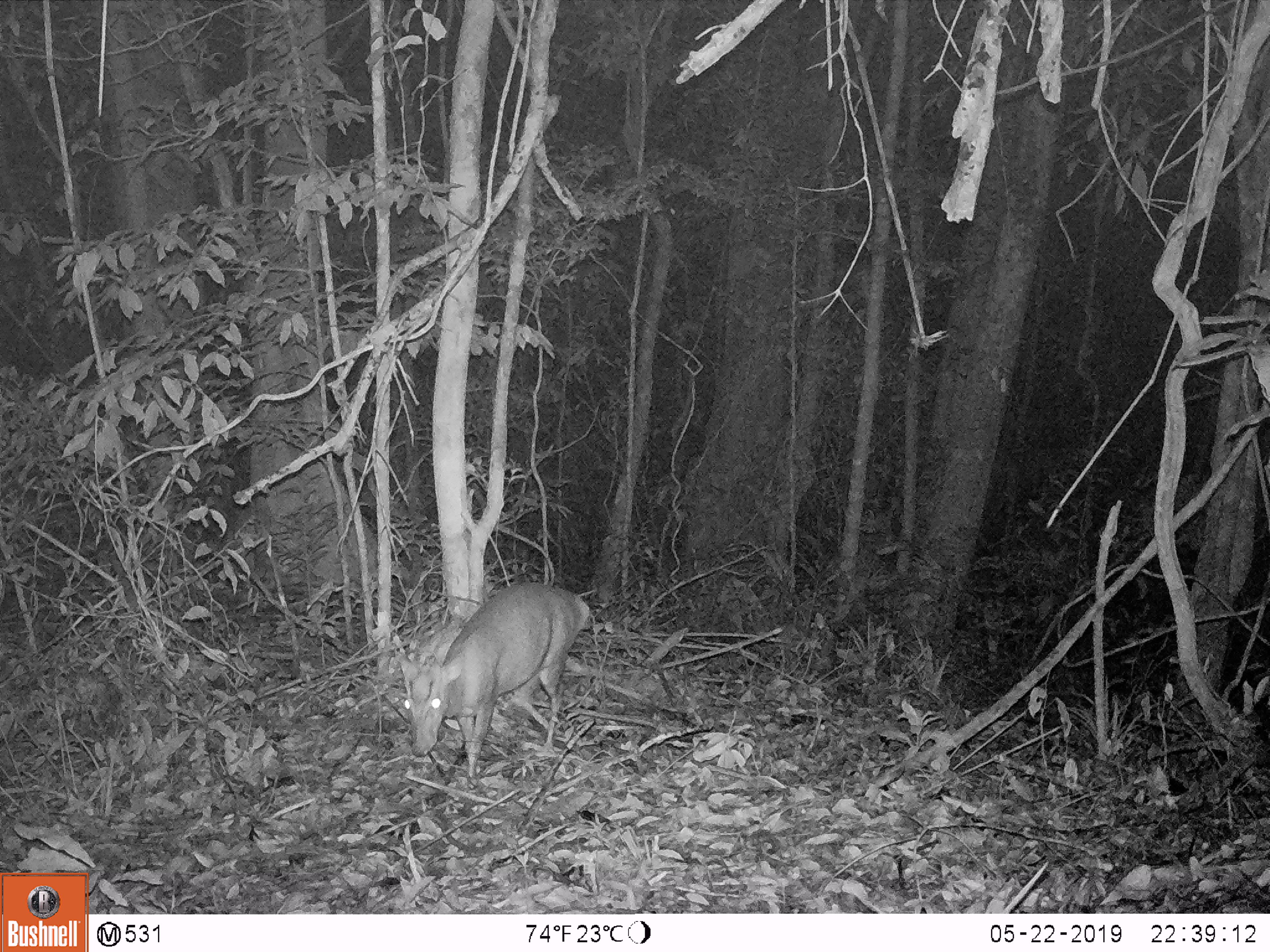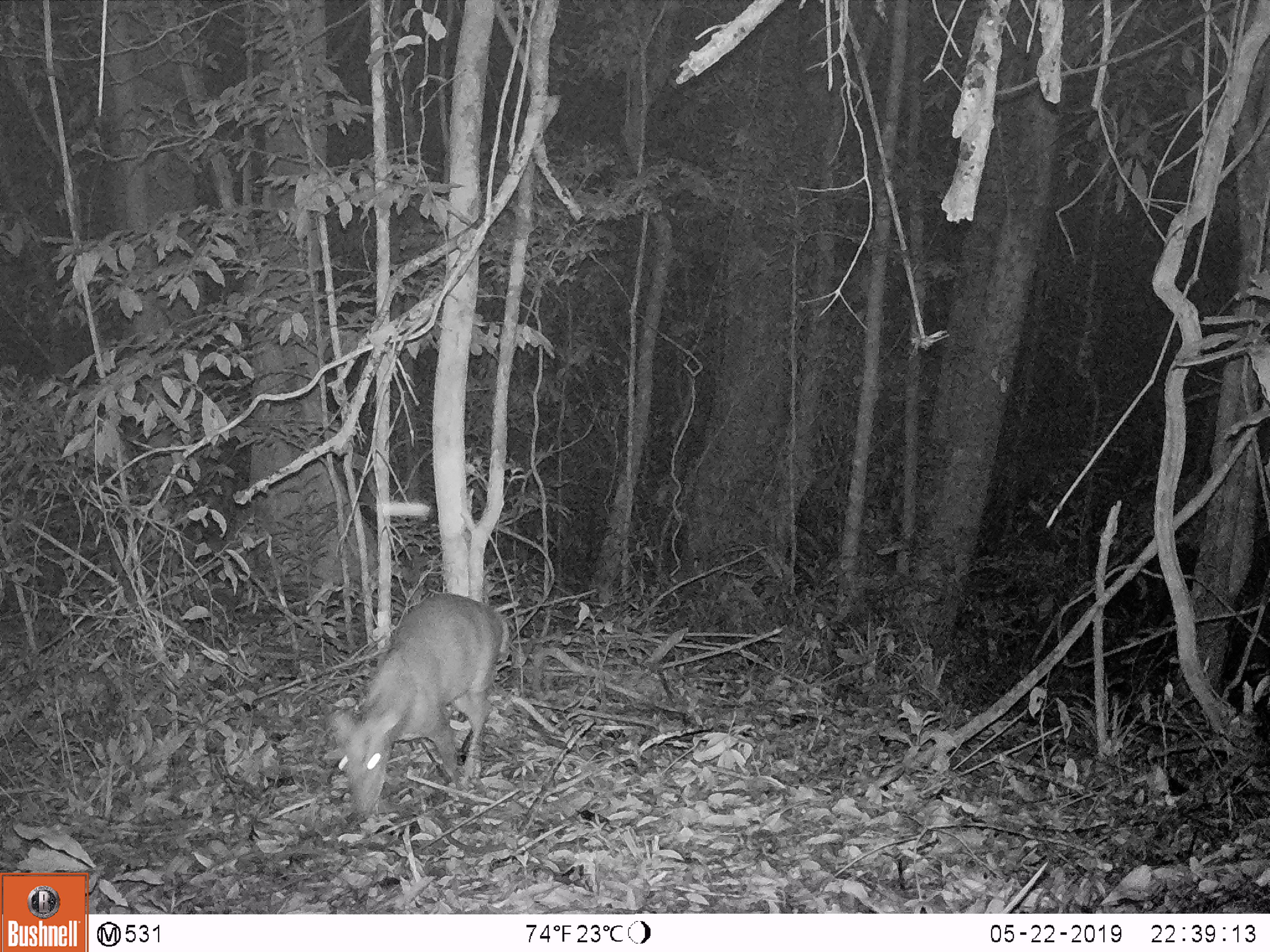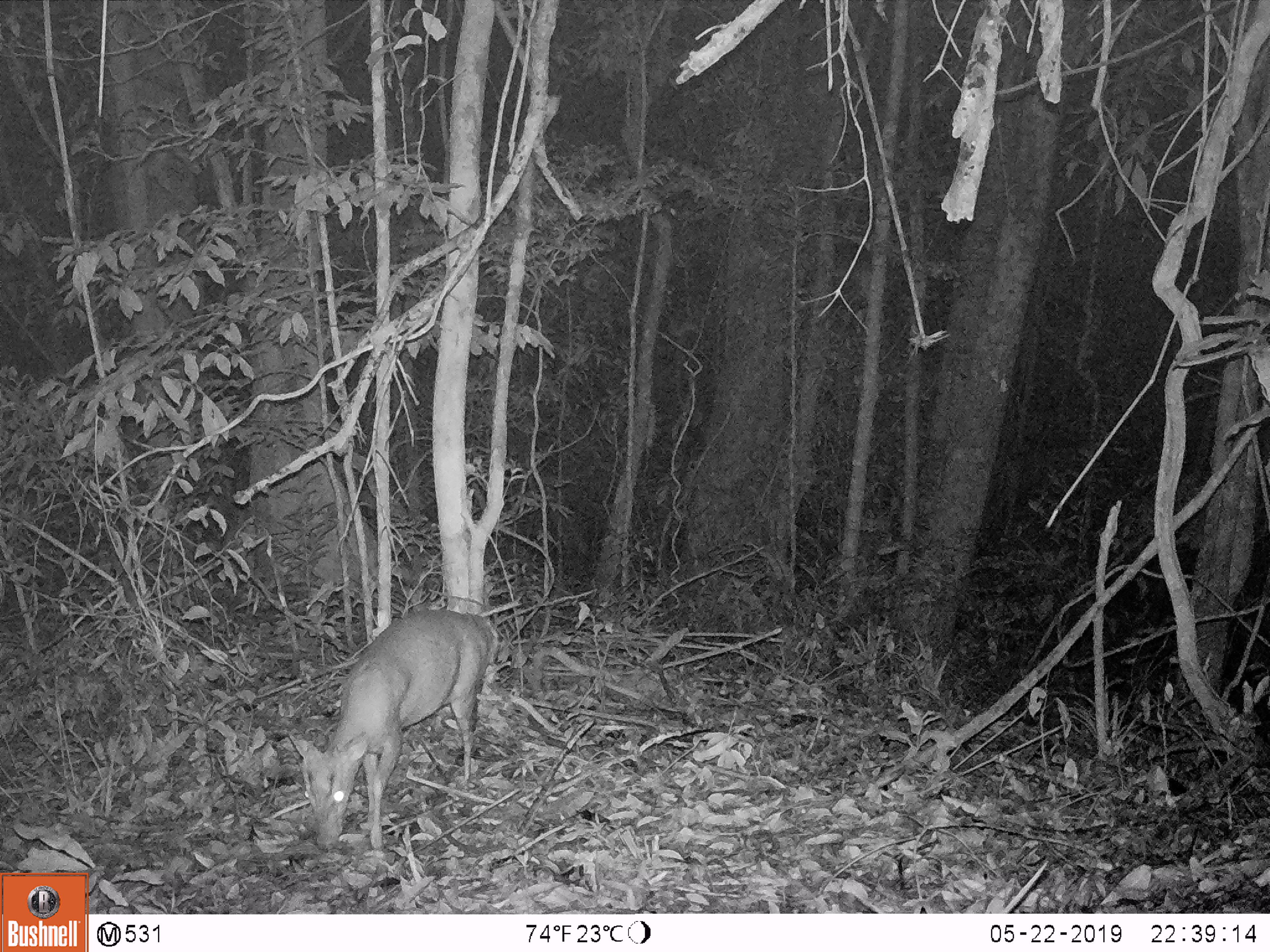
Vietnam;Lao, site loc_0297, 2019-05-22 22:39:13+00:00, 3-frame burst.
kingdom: Animalia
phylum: Chordata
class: Mammalia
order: Artiodactyla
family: Cervidae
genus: Muntiacus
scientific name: Muntiacus rooseveltorum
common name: roosevelt's muntjac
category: roosevelts muntjac group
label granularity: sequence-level